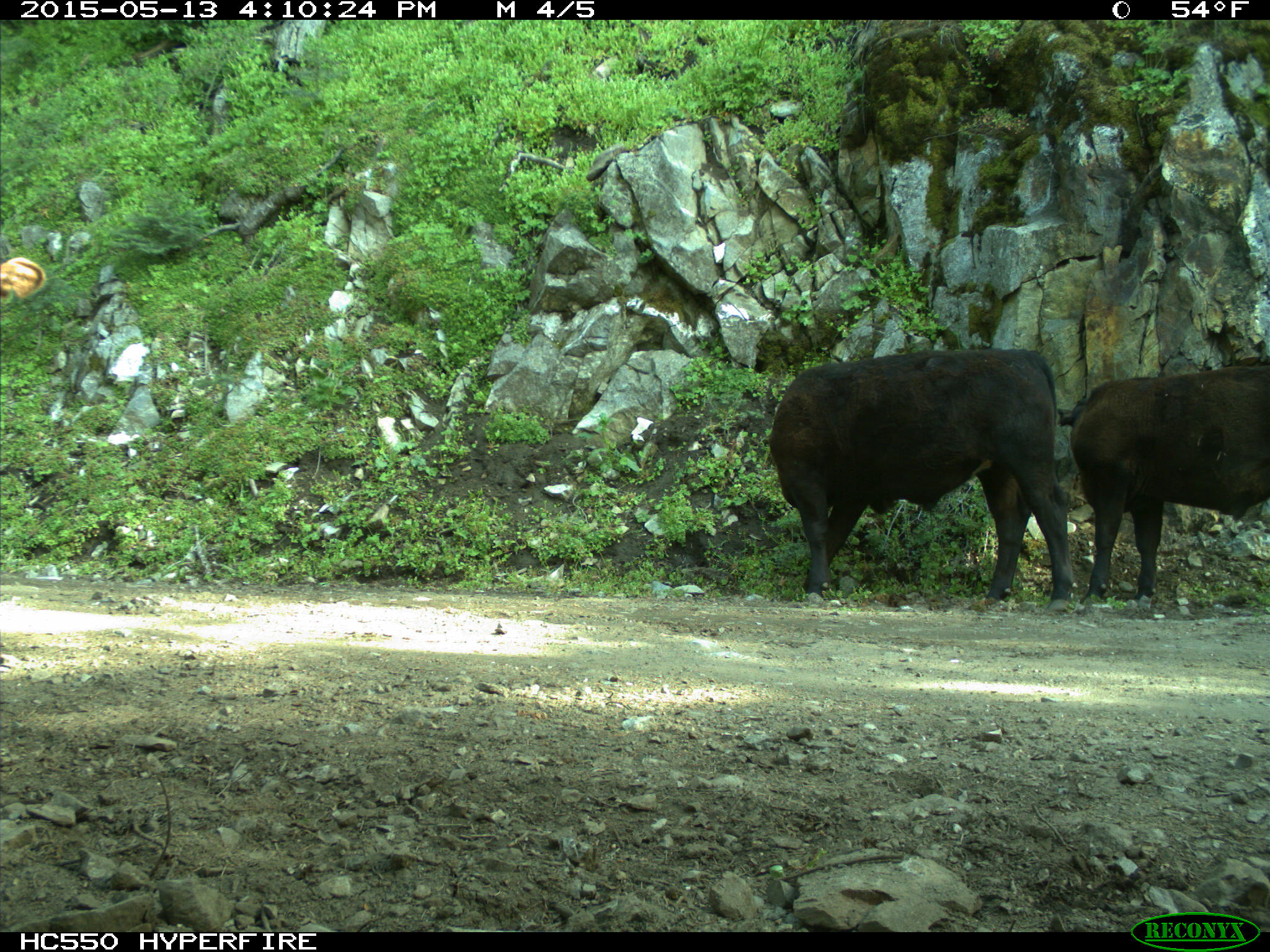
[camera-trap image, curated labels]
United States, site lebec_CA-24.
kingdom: Animalia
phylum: Chordata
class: Mammalia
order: Artiodactyla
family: Bovidae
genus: Bos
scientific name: Bos taurus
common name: domestic cow